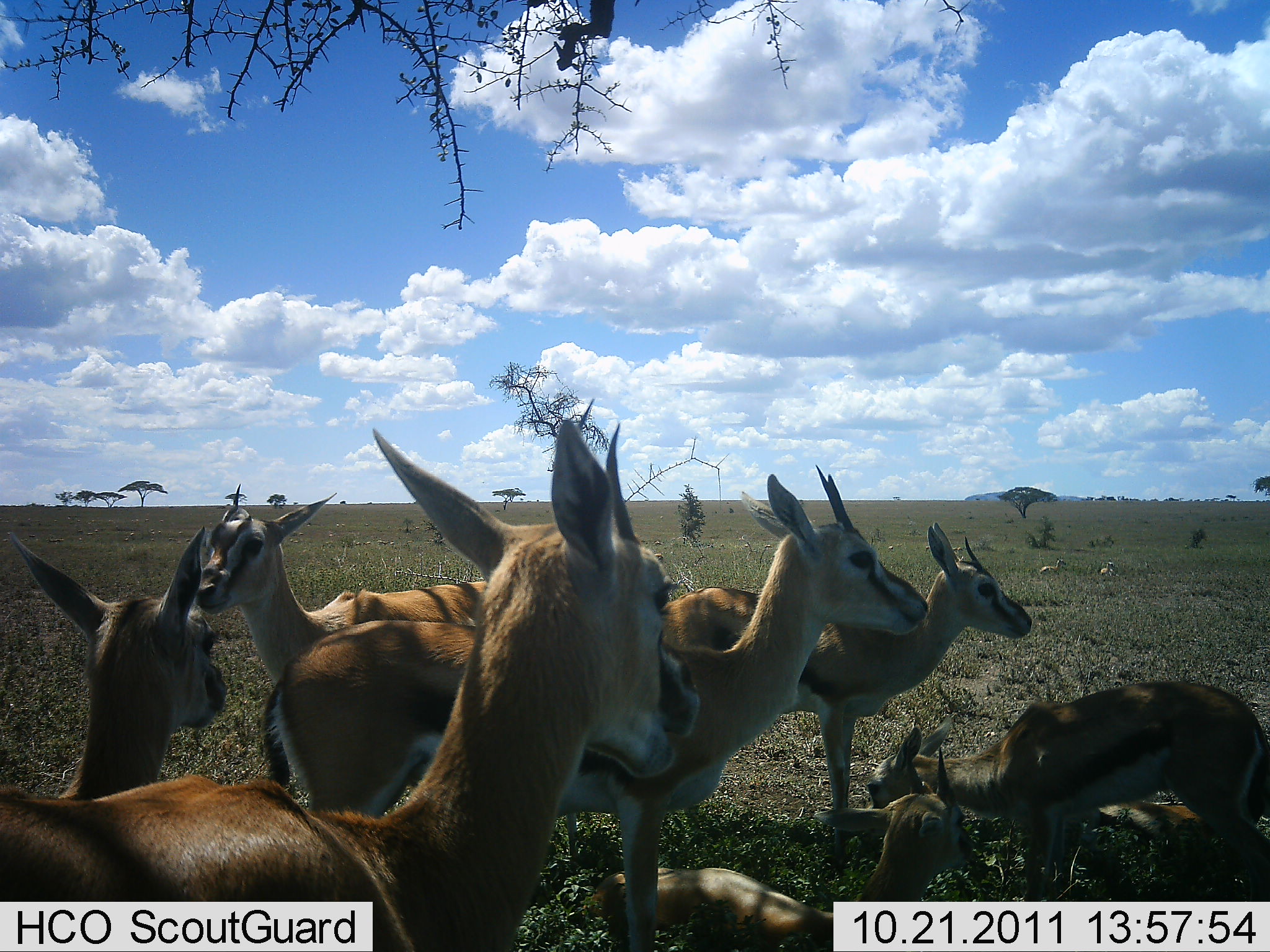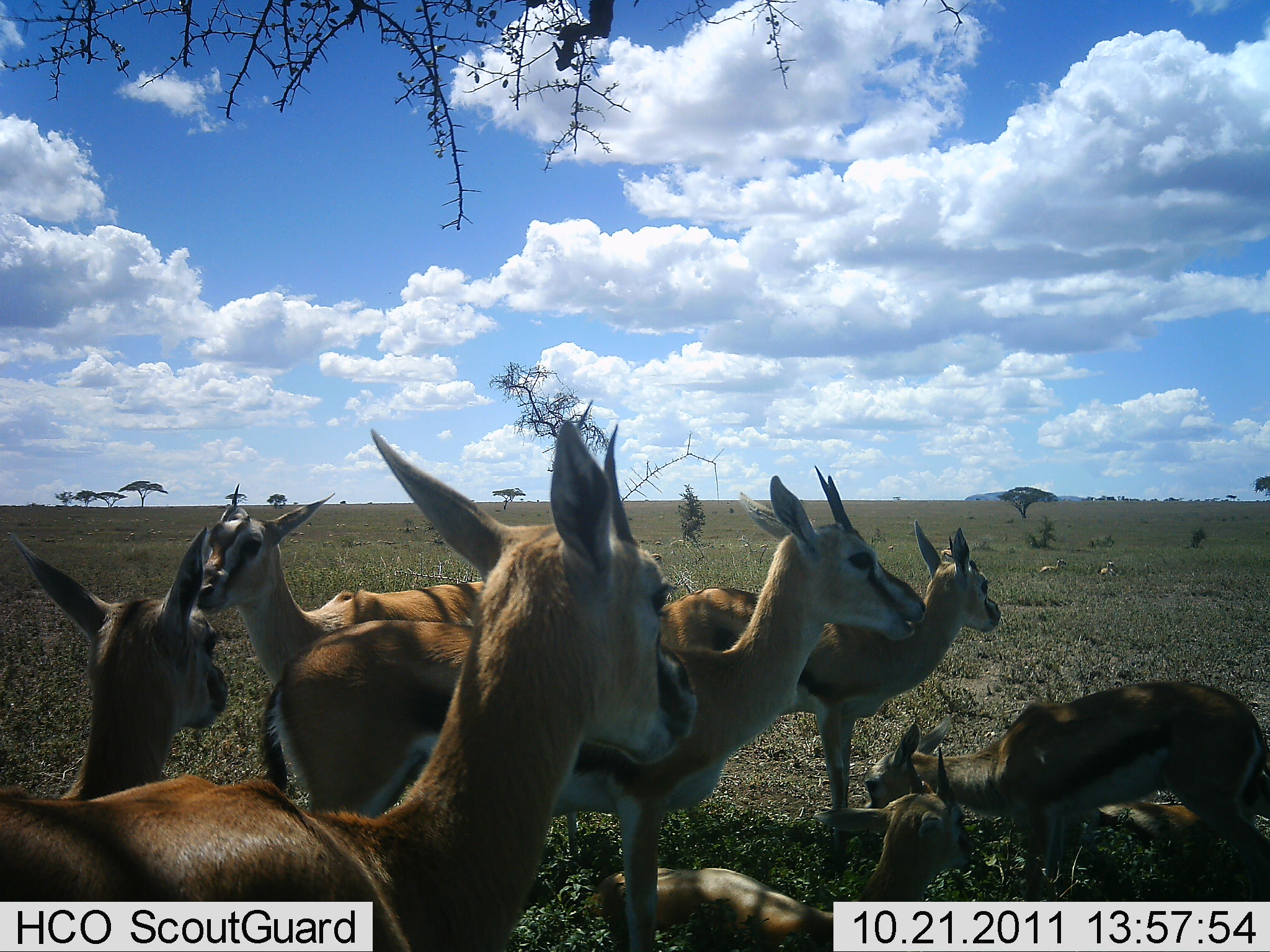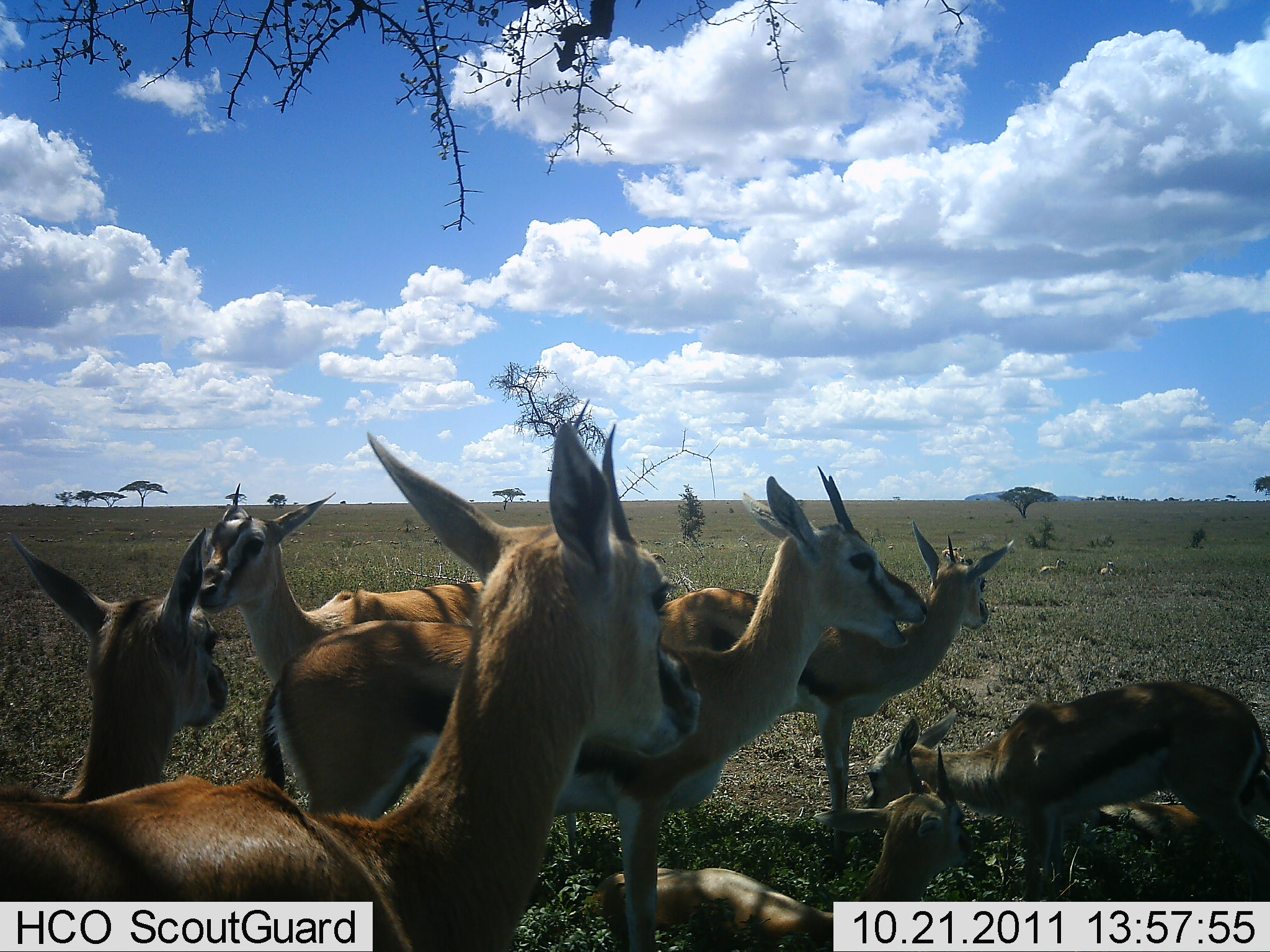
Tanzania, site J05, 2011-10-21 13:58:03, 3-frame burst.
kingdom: Animalia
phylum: Chordata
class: Mammalia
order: Artiodactyla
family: Bovidae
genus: Eudorcas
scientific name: Eudorcas thomsonii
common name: thomson's gazelle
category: gazellethomsons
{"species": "gazellethomsons (thomson's gazelle) (Eudorcas thomsonii)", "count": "8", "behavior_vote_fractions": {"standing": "83%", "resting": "83%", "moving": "0%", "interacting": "0%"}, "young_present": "42%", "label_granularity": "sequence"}